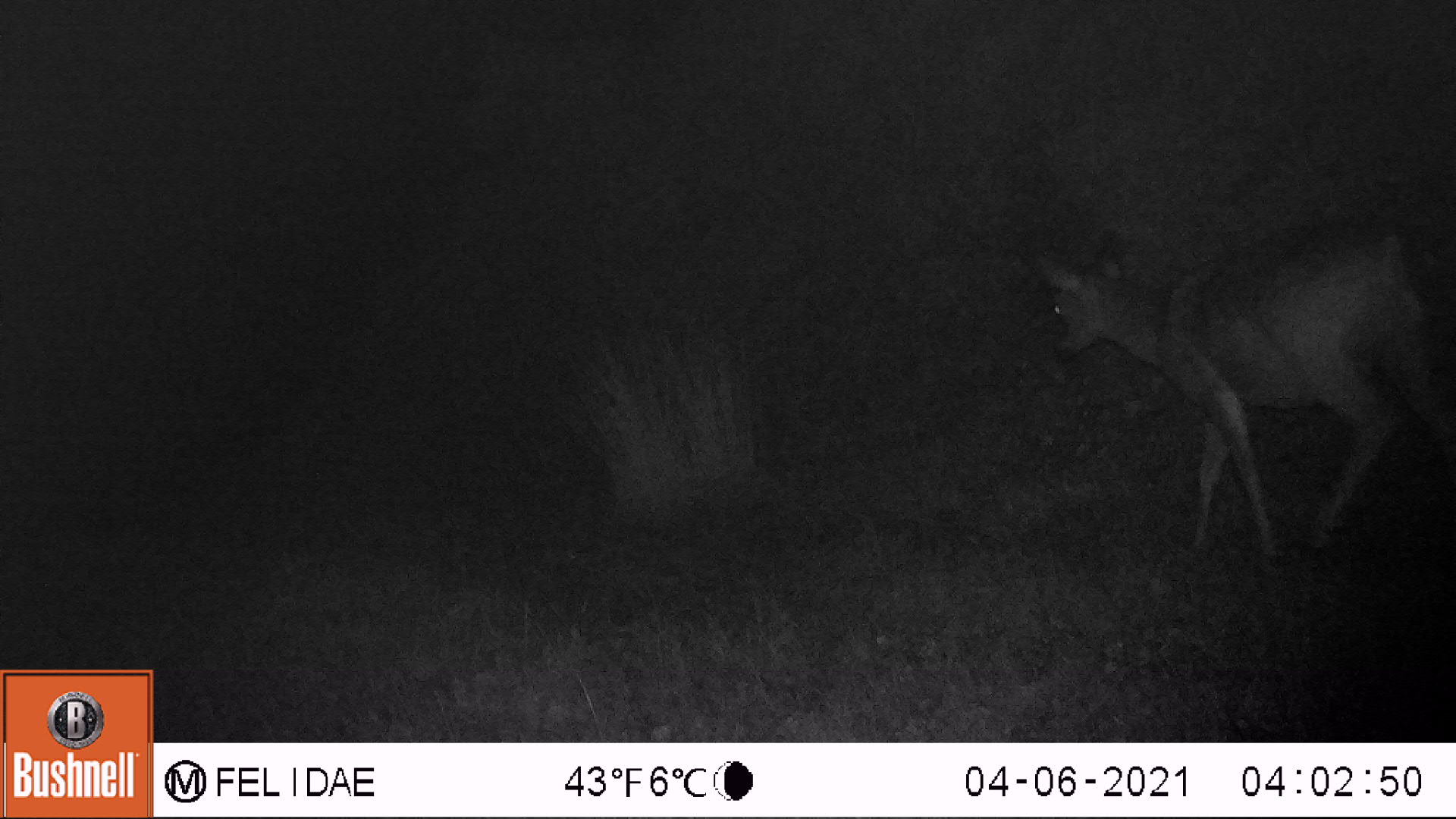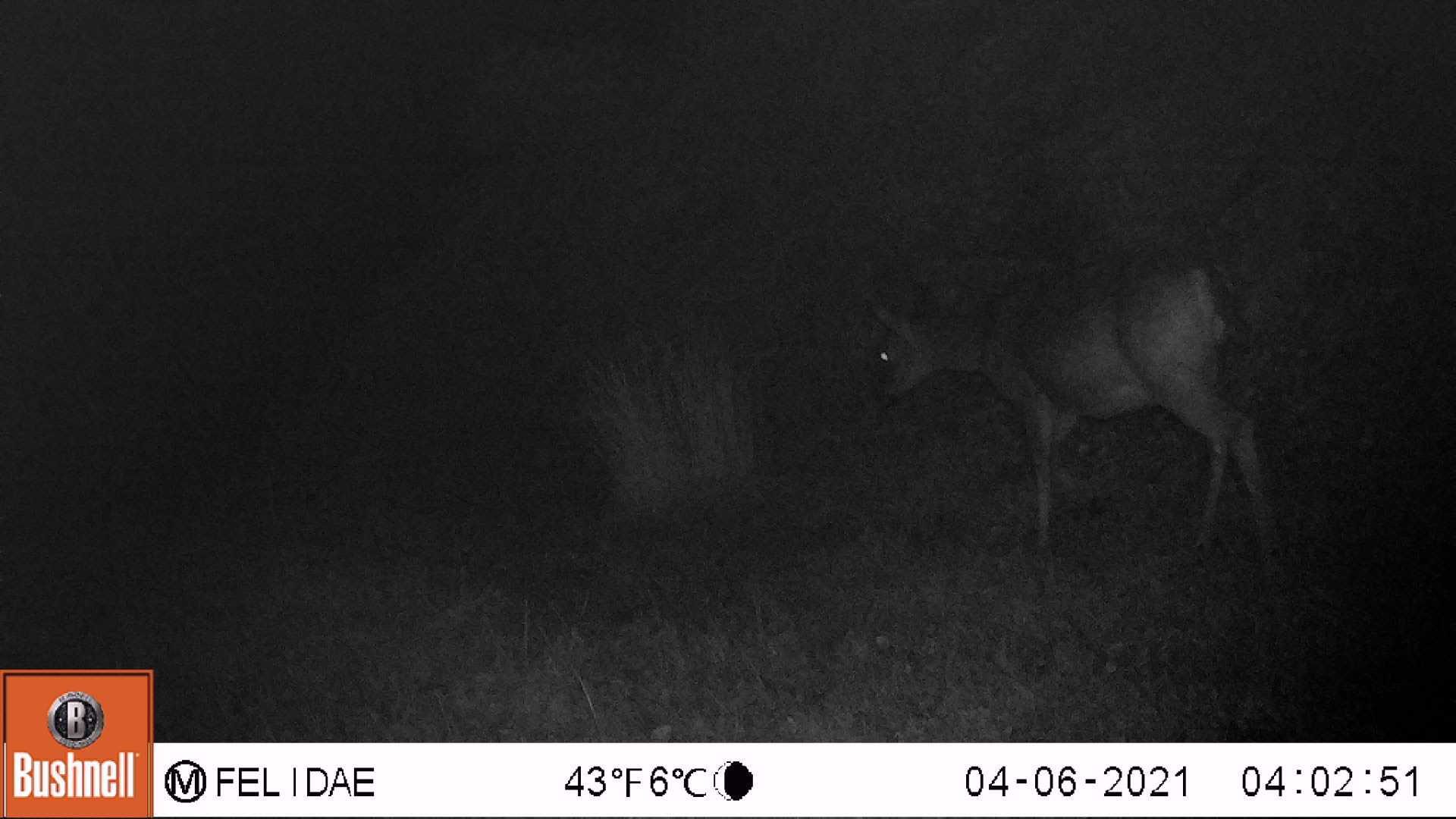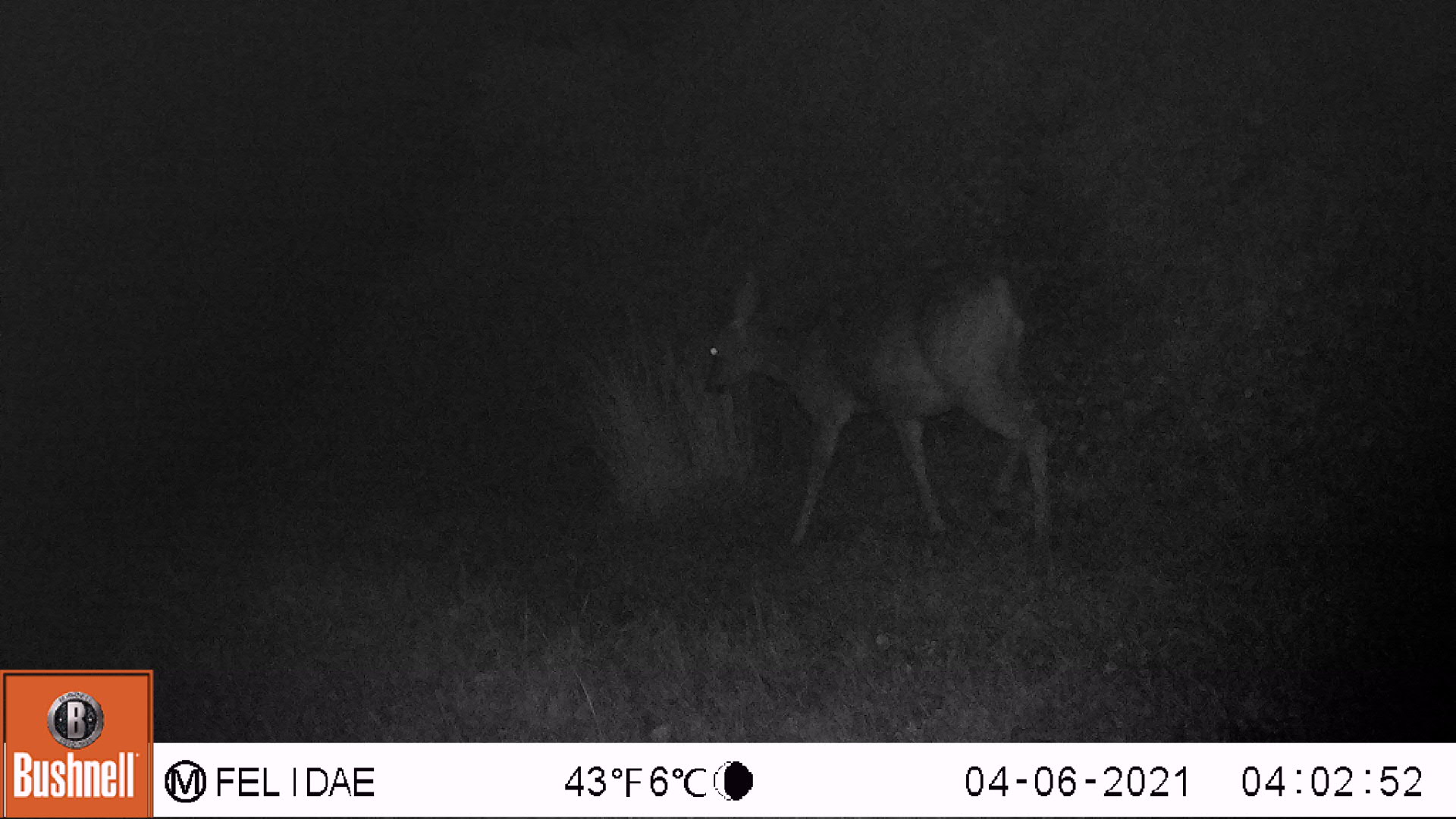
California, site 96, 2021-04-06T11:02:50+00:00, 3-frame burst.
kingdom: Animalia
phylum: Chordata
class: Mammalia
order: Artiodactyla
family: Cervidae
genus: Odocoileus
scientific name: Odocoileus hemionus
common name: mule deer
Mule deer (Odocoileus hemionus).